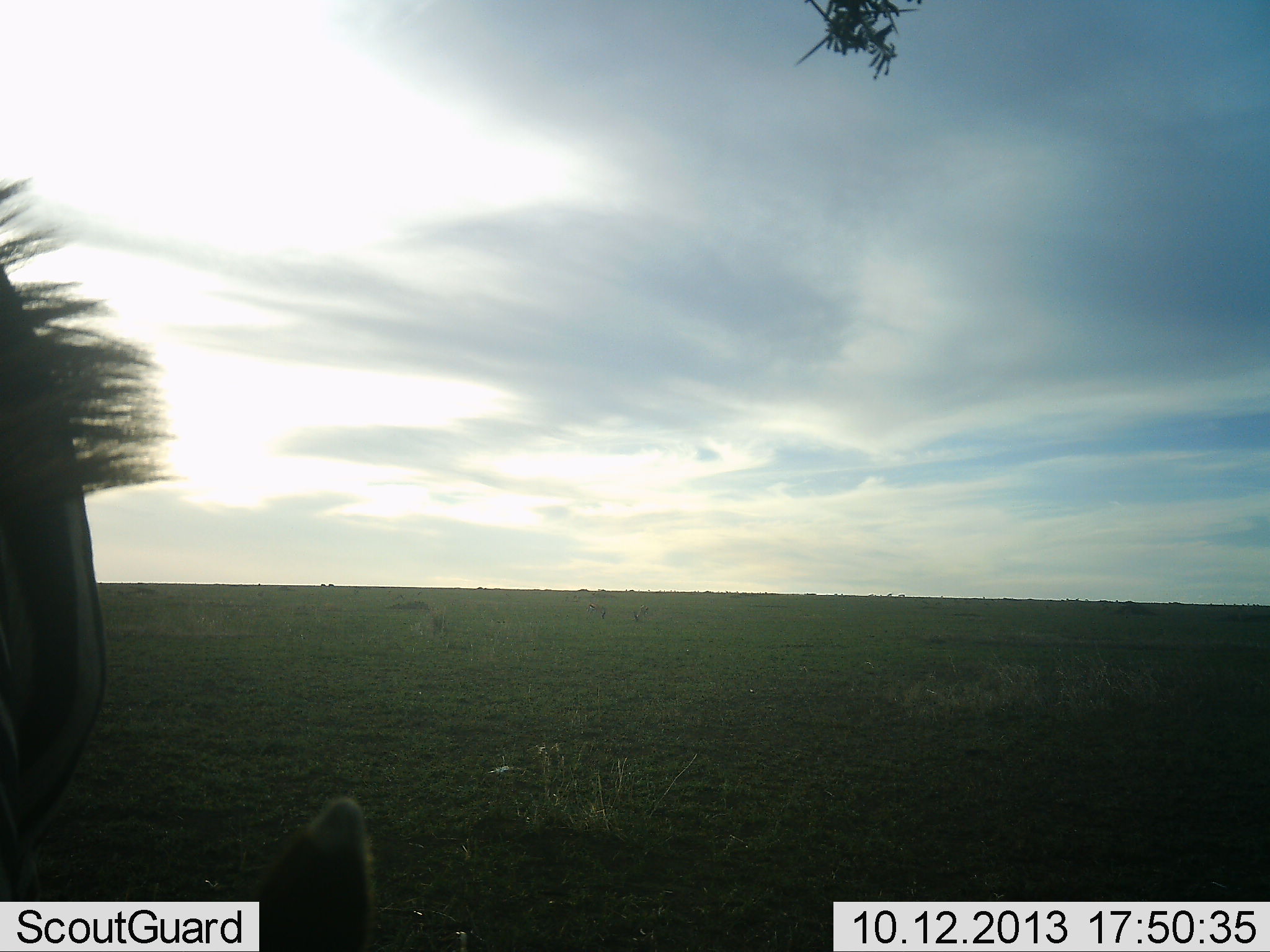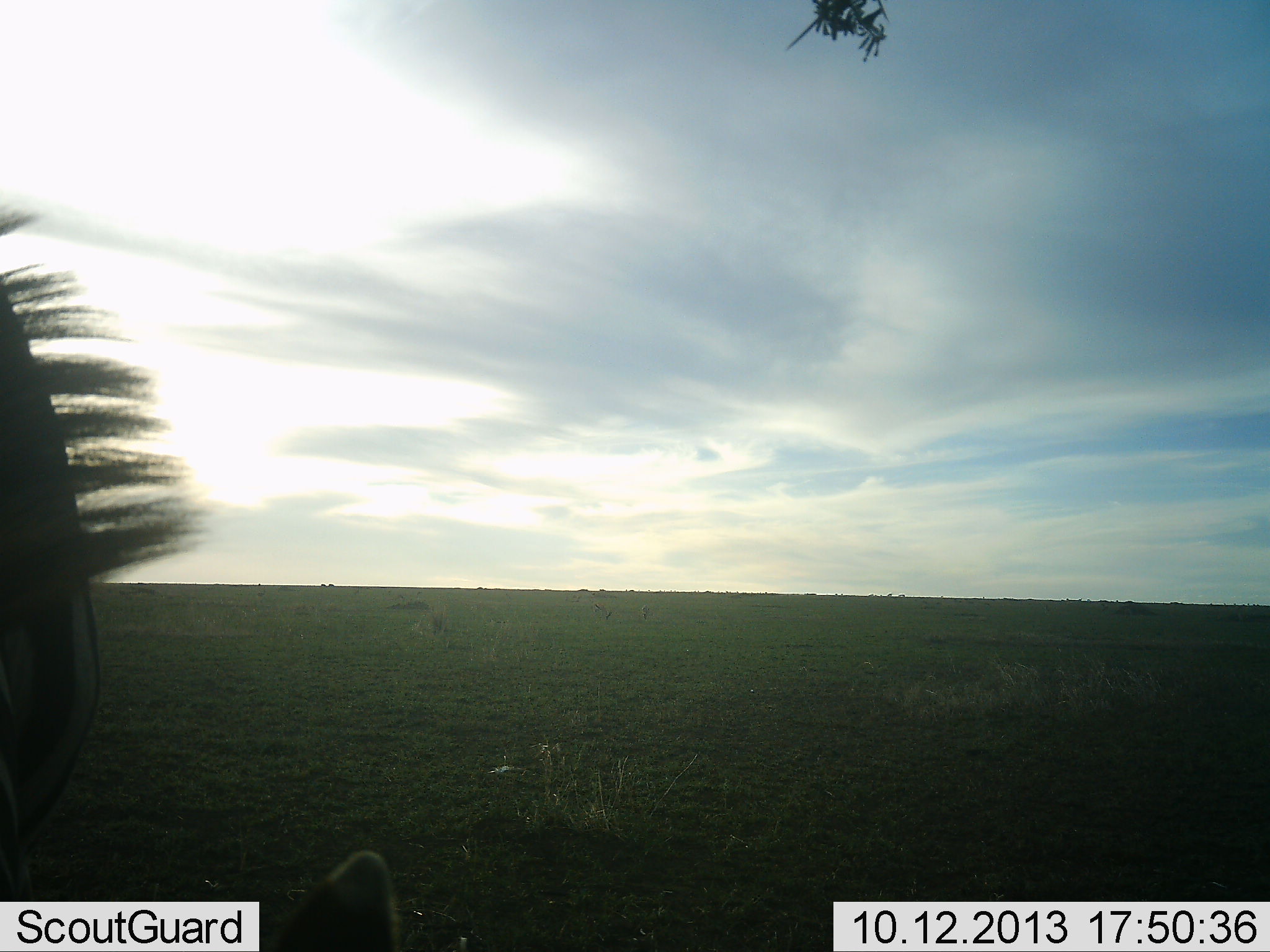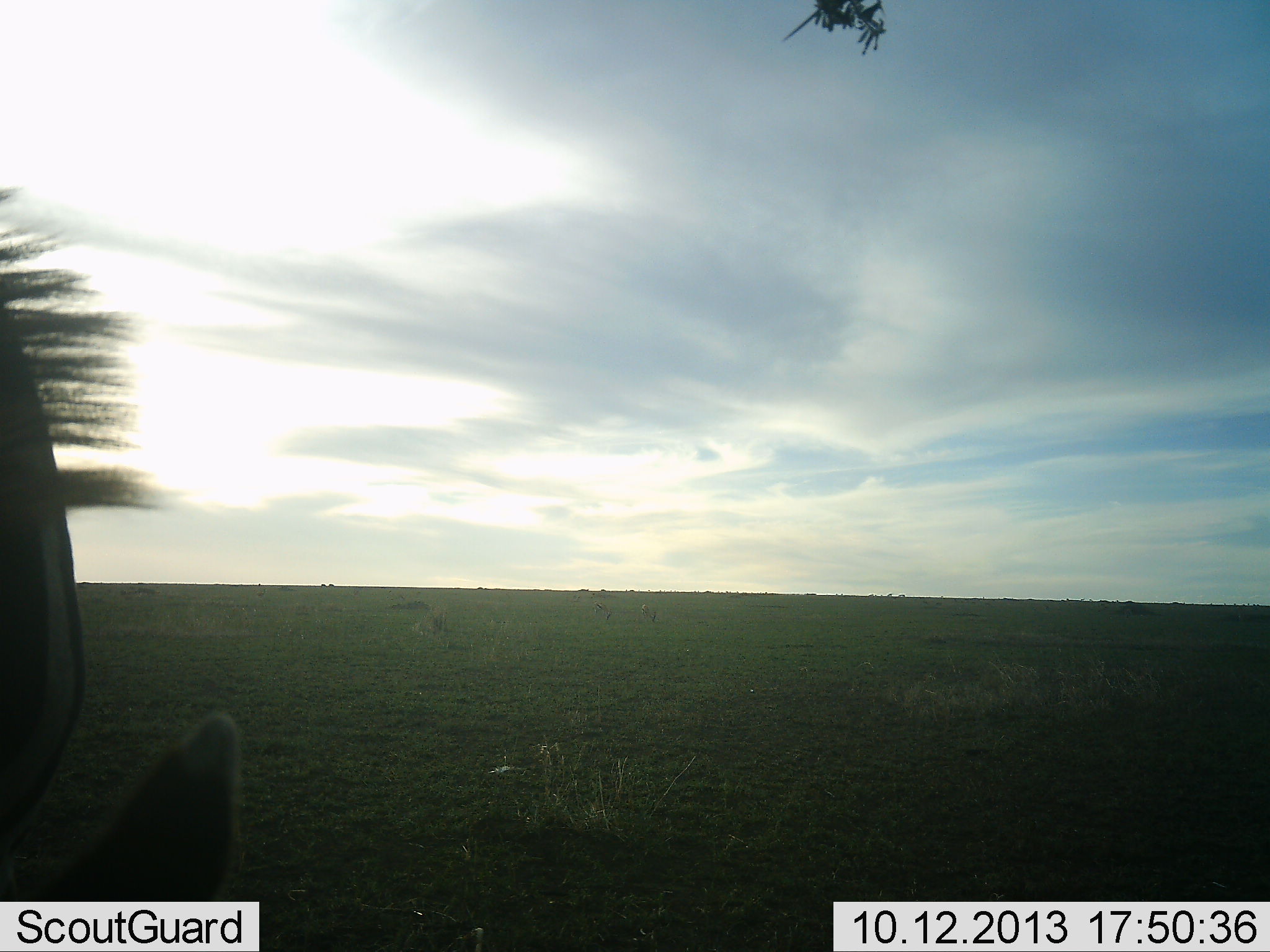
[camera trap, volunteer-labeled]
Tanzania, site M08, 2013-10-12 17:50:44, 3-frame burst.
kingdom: Animalia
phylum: Chordata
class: Mammalia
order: Perissodactyla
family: Equidae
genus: Equus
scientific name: Equus quagga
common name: plains zebra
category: zebra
Zebra (plains zebra) (Equus quagga), count 1. Behavior (volunteer vote fractions): standing 60%, resting 0%, moving 10%, interacting 10%. Young present (vote fraction): 0%. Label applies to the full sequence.